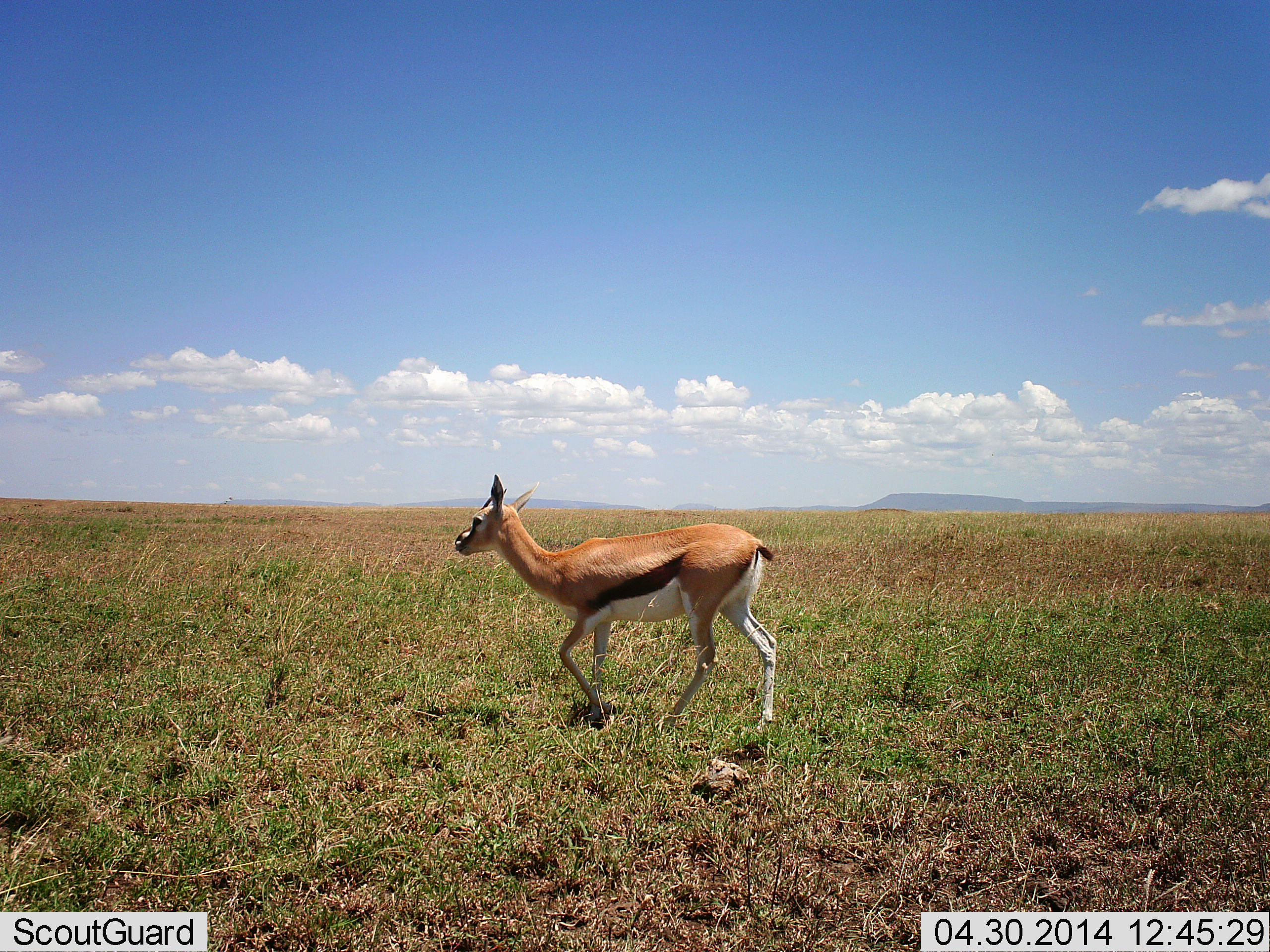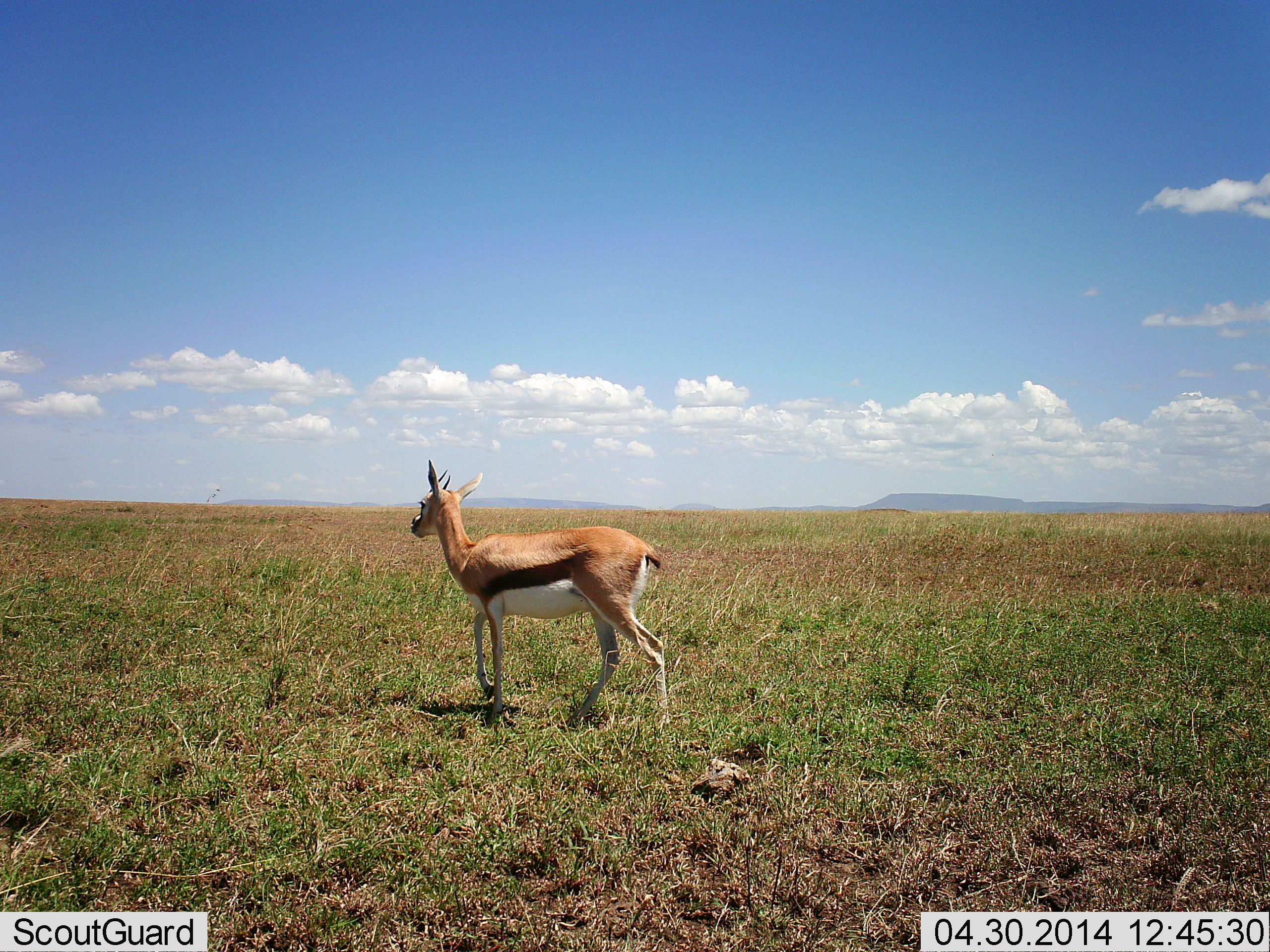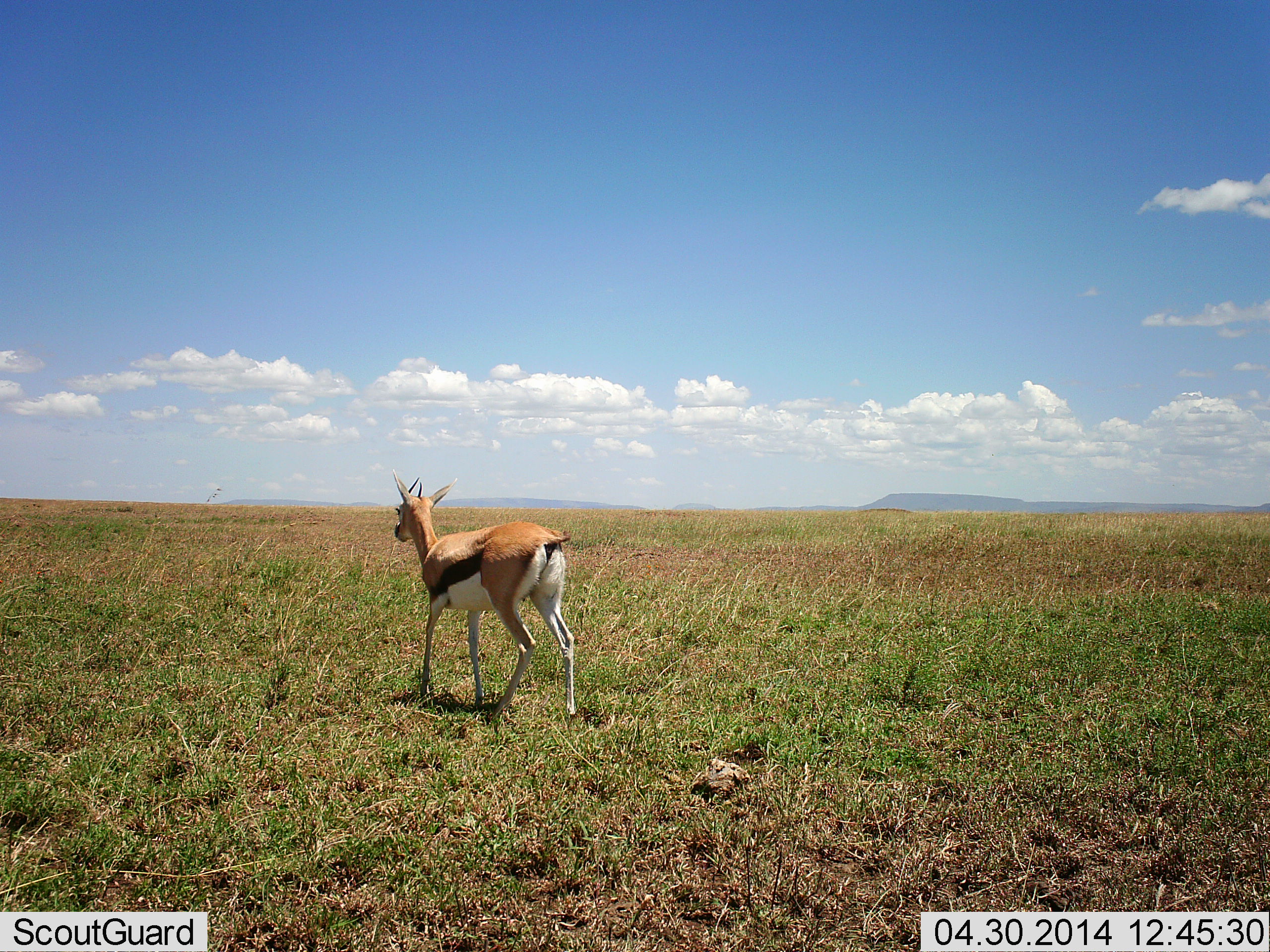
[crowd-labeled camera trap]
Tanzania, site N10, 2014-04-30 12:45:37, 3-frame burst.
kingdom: Animalia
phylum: Chordata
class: Mammalia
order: Artiodactyla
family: Bovidae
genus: Eudorcas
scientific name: Eudorcas thomsonii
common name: thomson's gazelle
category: gazellethomsons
Gazellethomsons (thomson's gazelle) (Eudorcas thomsonii), count 1. Behavior (volunteer vote fractions): standing 10%, resting 0%, moving 90%, interacting 0%. Young present (vote fraction): 0%. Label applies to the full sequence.